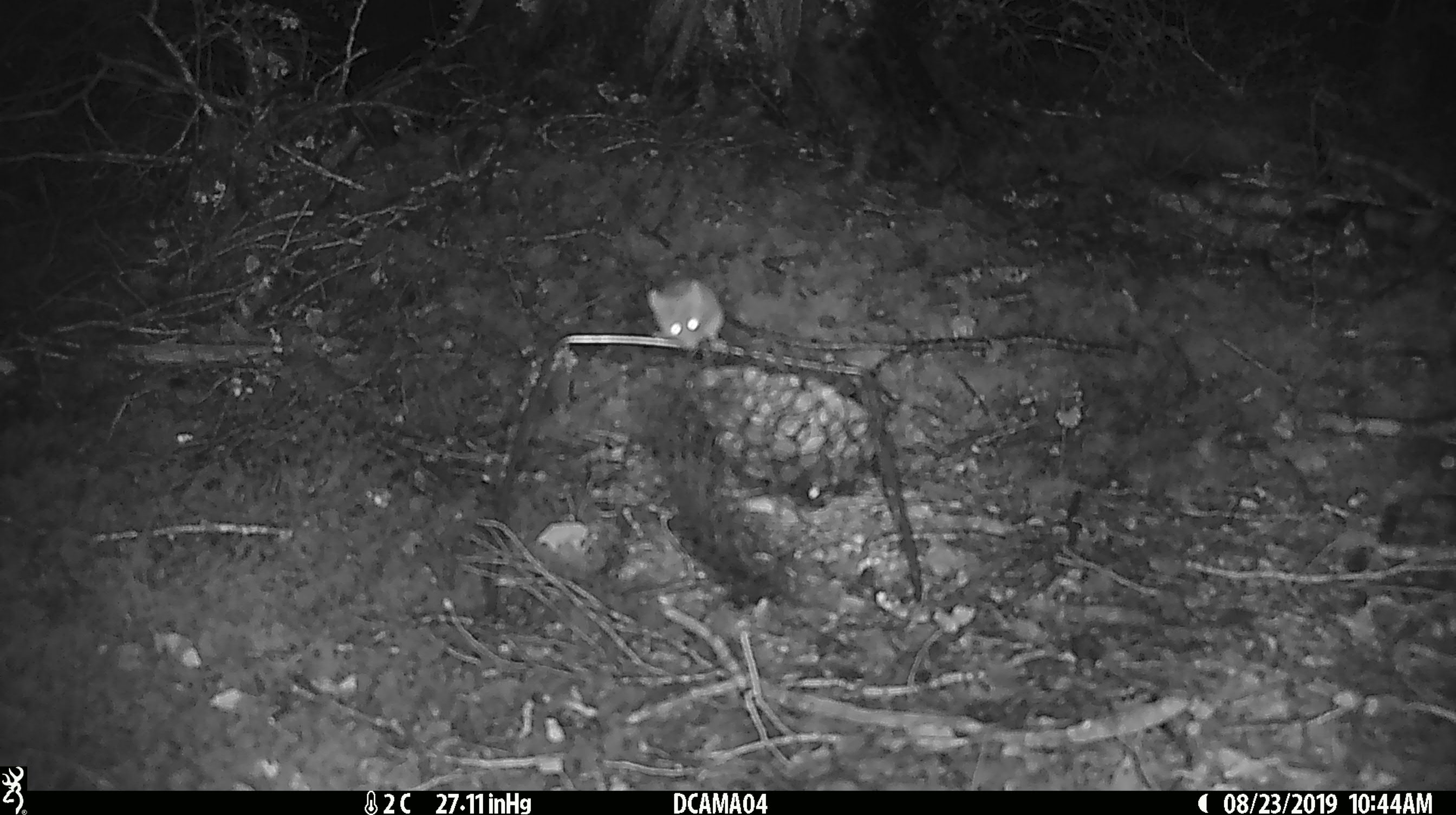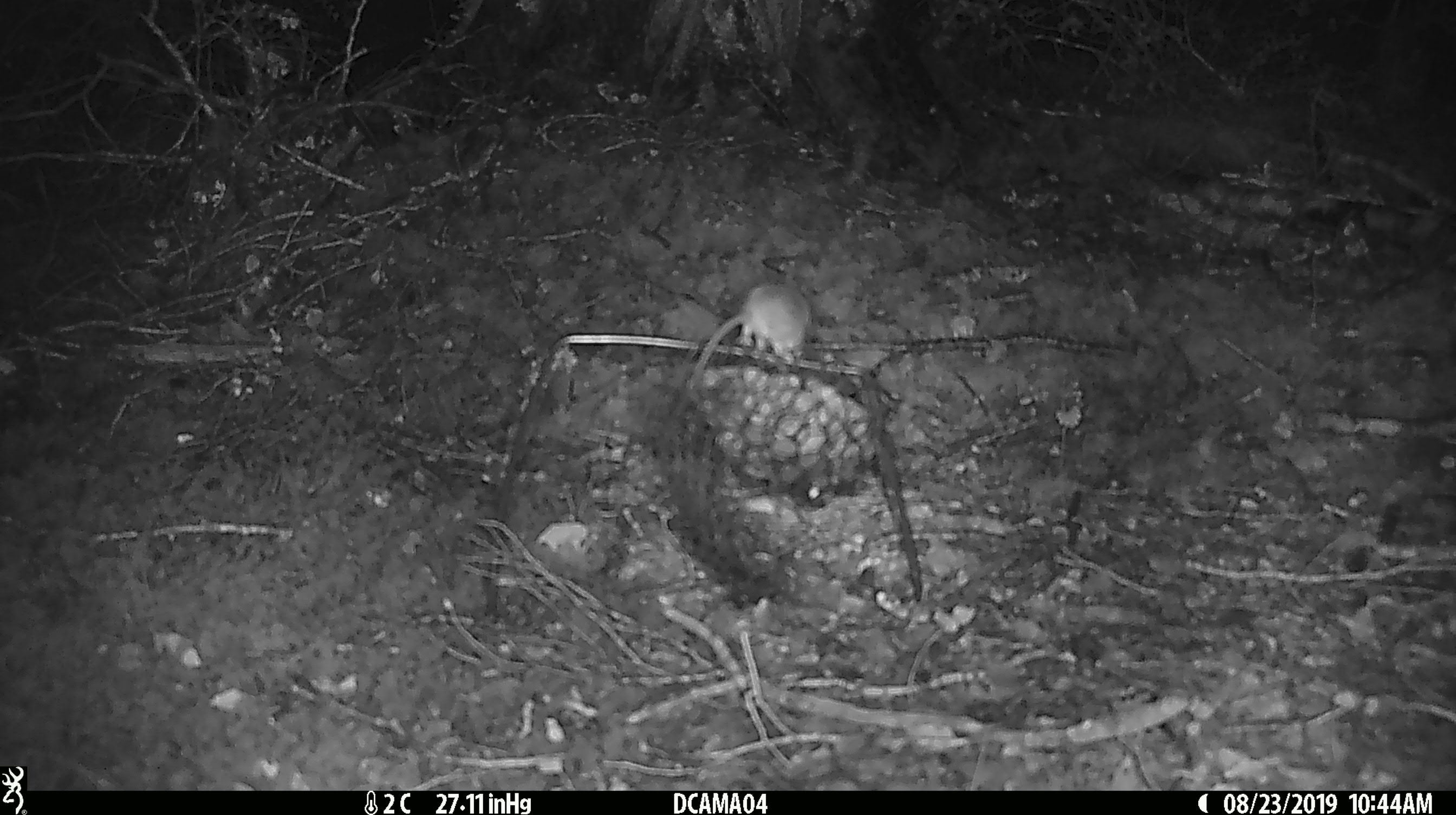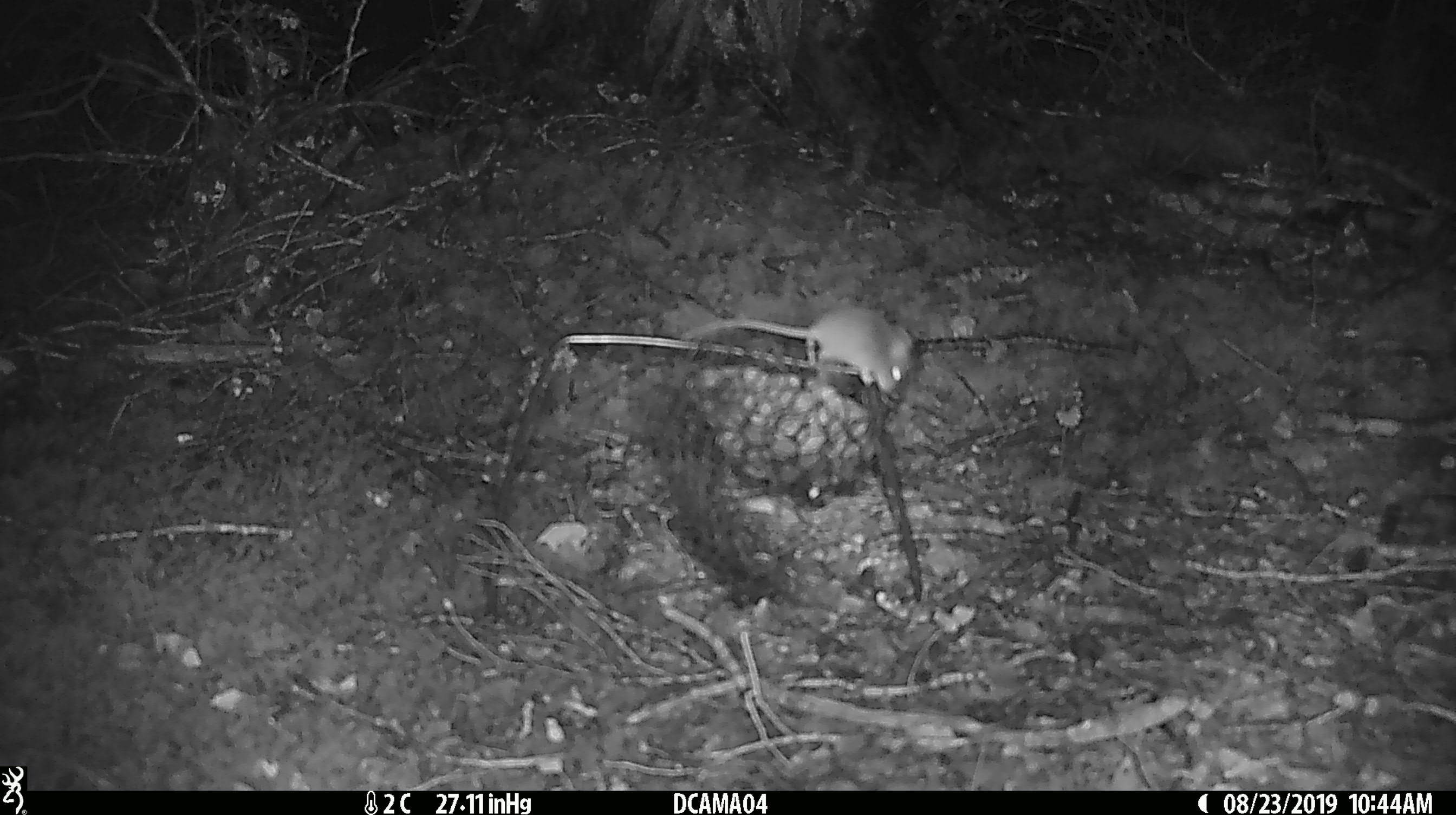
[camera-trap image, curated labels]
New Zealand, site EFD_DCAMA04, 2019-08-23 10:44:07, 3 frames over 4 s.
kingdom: Animalia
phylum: Chordata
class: Mammalia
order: Rodentia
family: Muridae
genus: Mus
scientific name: Mus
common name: mouse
Mouse (Mus).